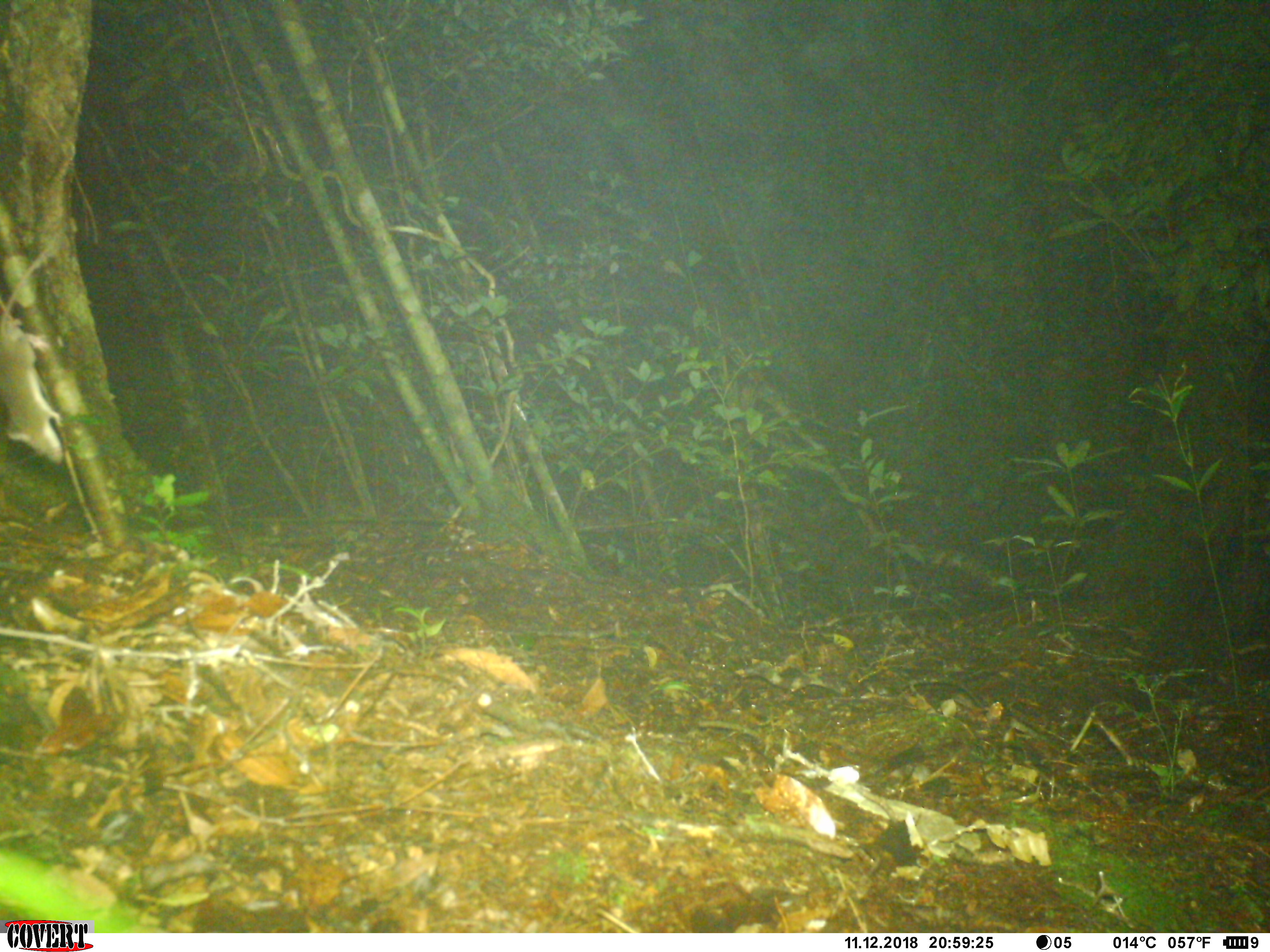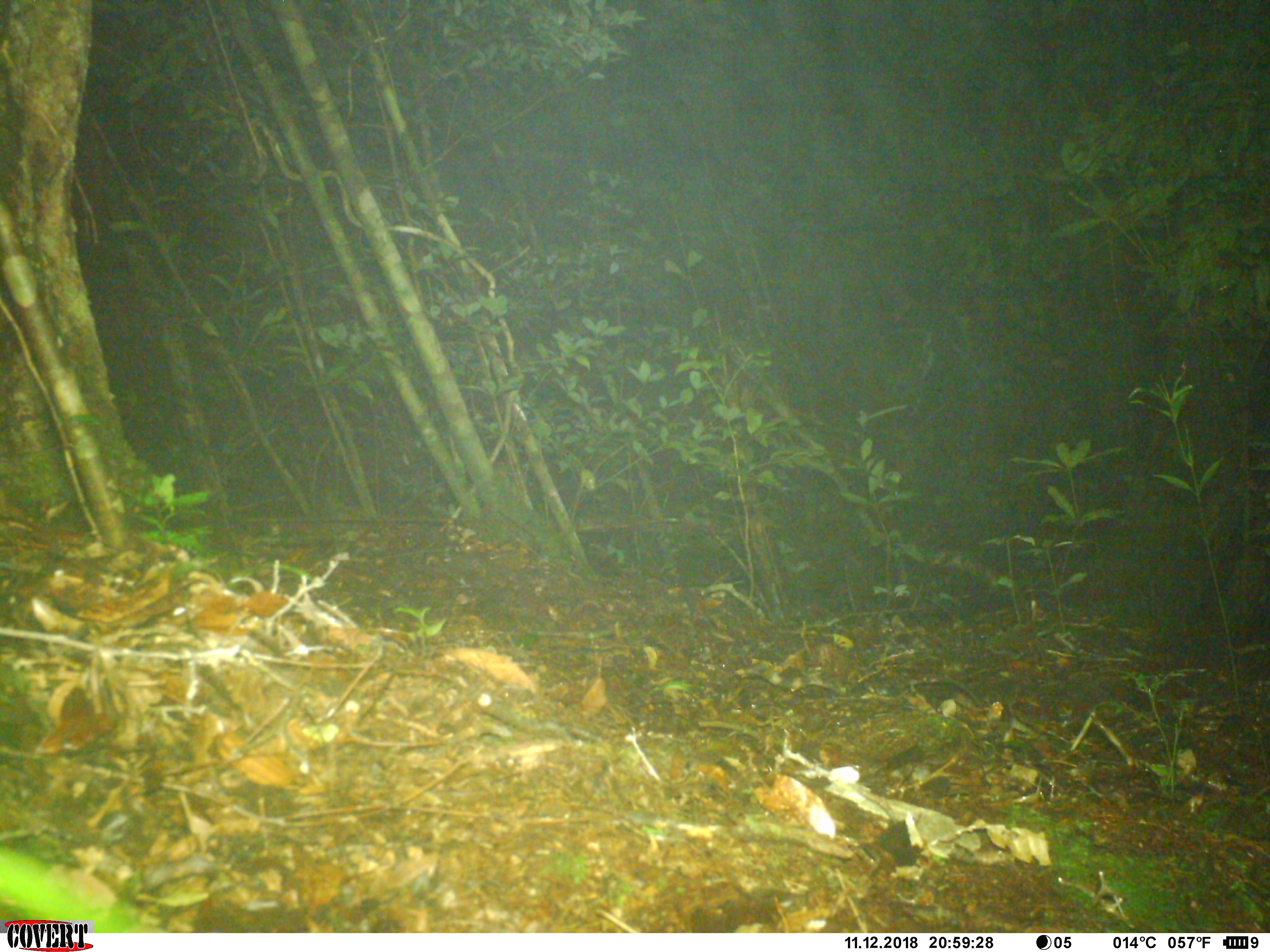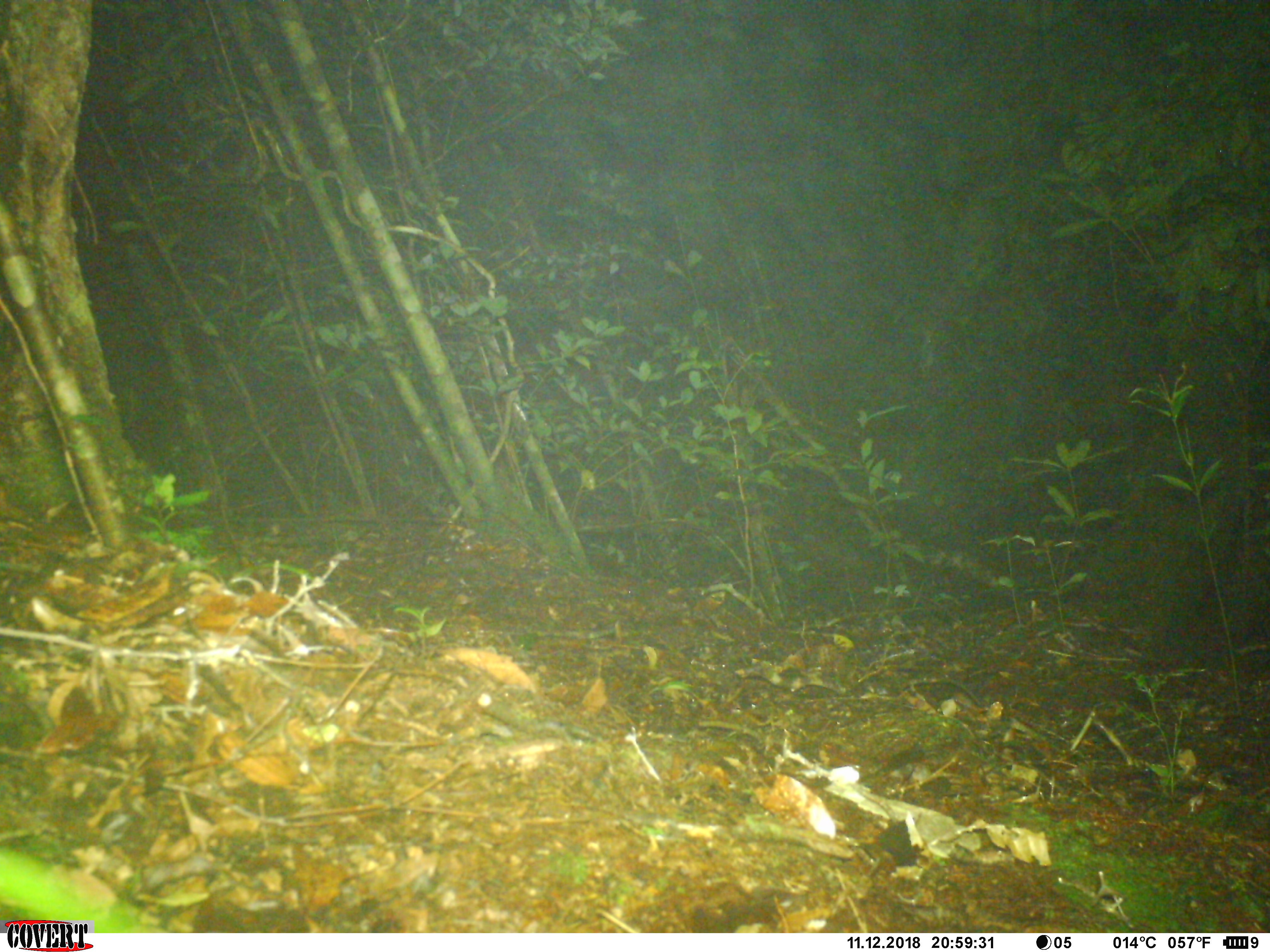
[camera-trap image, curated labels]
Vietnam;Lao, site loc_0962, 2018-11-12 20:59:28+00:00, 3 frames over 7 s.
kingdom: Animalia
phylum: Chordata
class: Mammalia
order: Rodentia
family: Muridae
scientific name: Muridae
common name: old-world mice and rats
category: unidentified murid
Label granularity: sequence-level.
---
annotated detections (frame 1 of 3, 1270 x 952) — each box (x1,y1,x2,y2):
unidentified murid: (0,222,67,469)